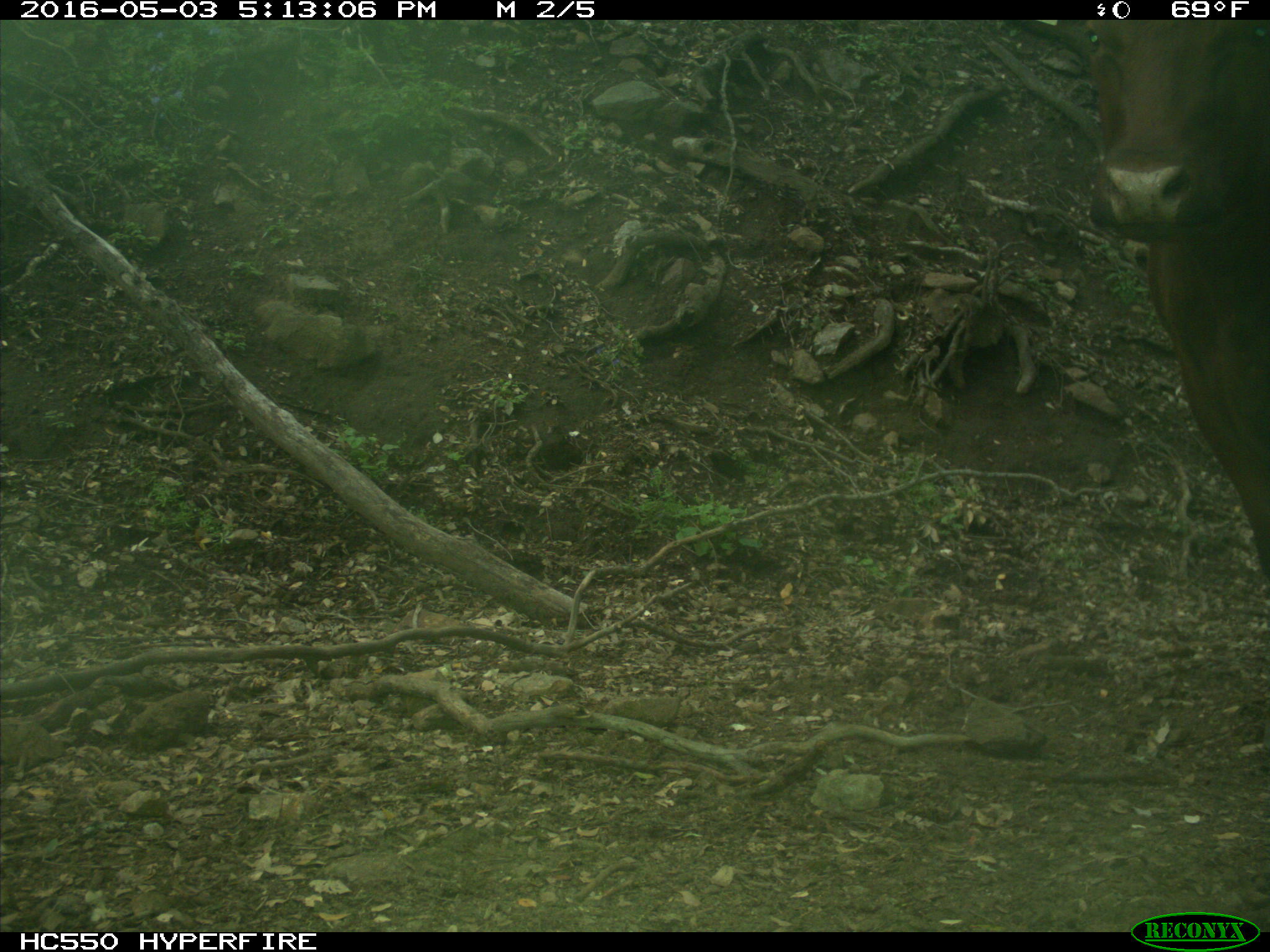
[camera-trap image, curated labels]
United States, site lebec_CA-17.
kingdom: Animalia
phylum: Chordata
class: Mammalia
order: Artiodactyla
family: Bovidae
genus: Bos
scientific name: Bos taurus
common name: domestic cow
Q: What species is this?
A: Bos taurus (domestic cow).